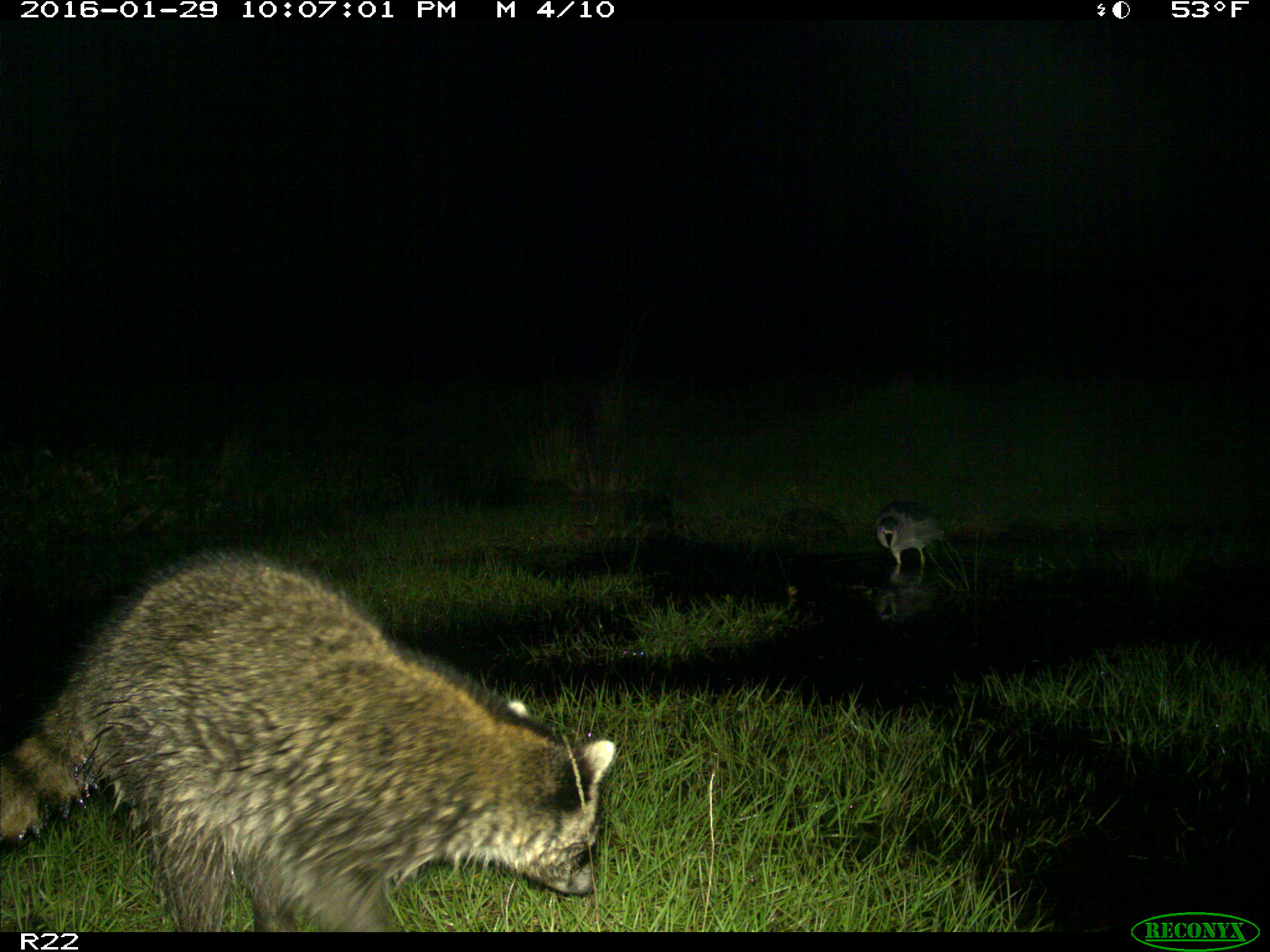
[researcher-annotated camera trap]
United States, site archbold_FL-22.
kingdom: Animalia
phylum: Chordata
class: Mammalia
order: Carnivora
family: Procyonidae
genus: Procyon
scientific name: Procyon lotor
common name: common raccoon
Procyon lotor (common raccoon).